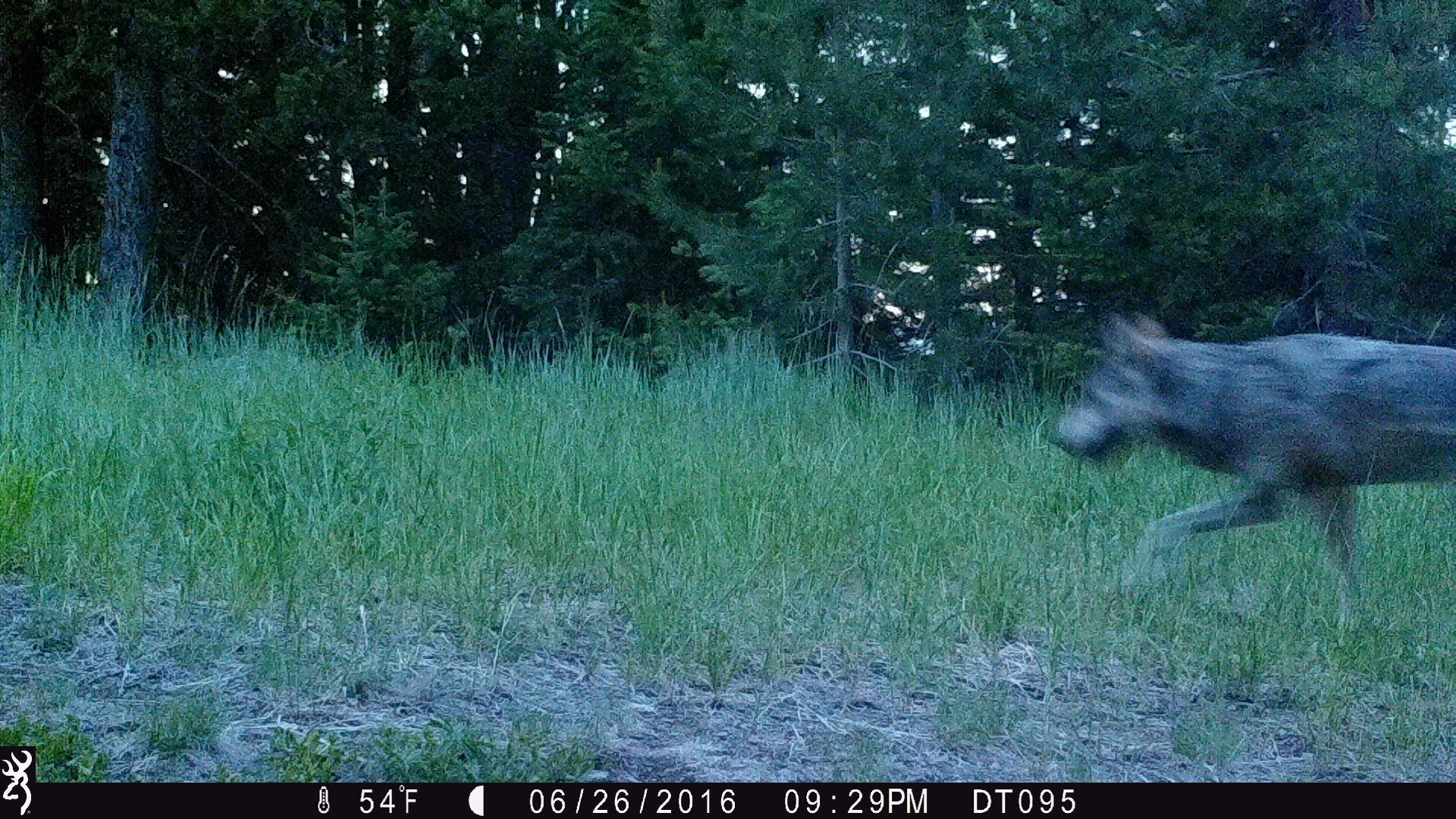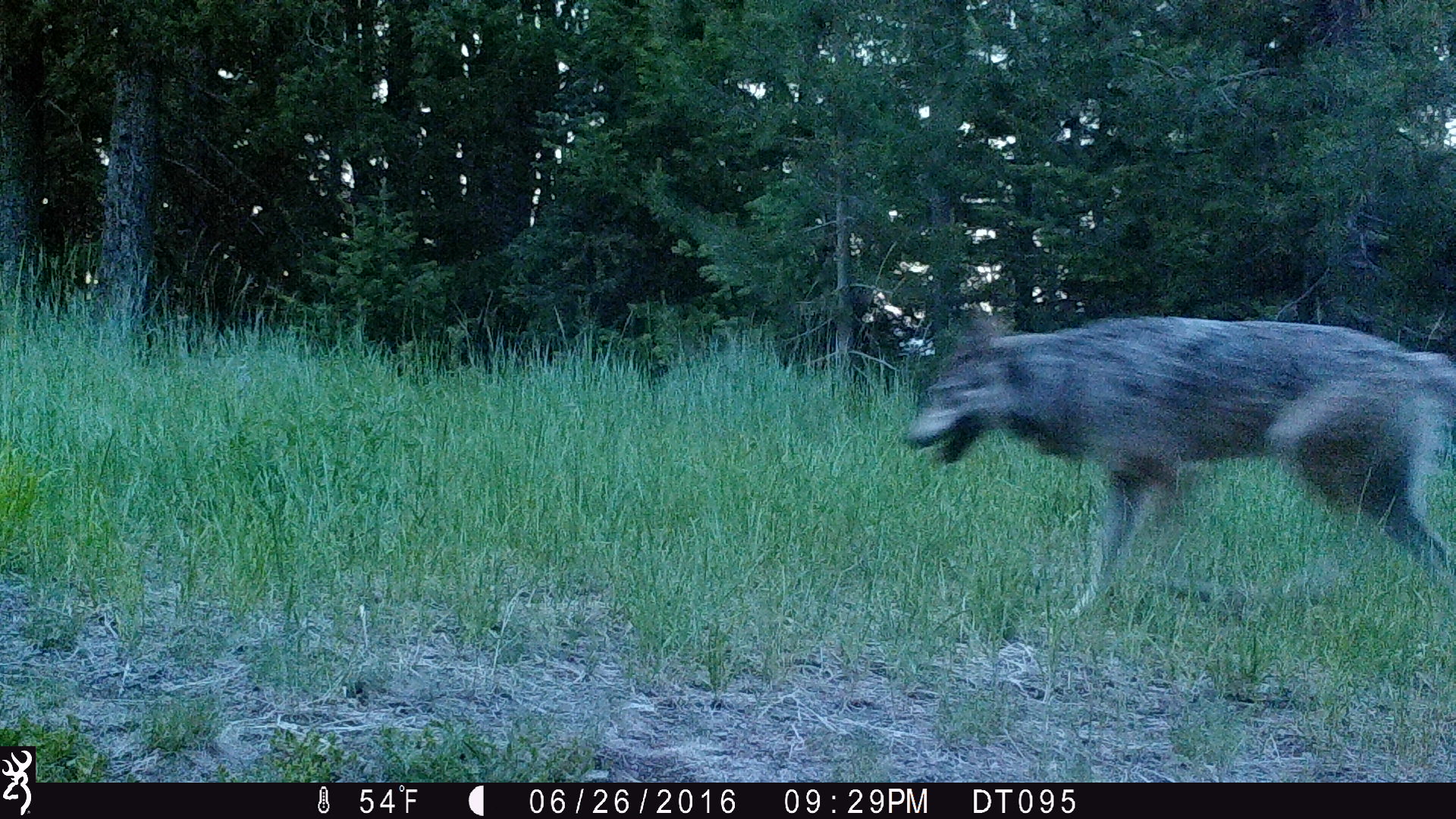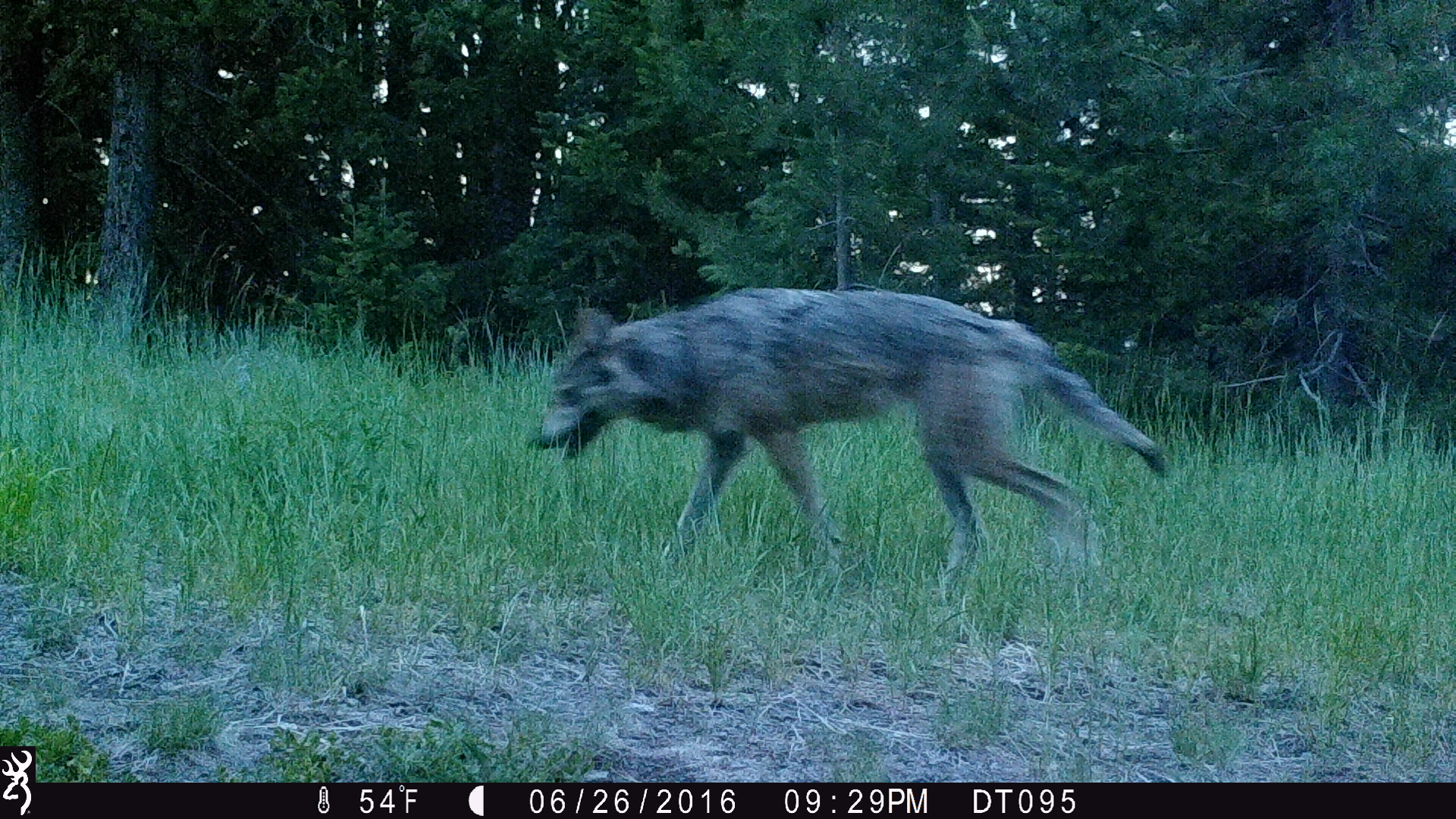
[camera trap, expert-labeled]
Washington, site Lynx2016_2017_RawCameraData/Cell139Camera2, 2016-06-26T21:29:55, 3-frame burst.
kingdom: Animalia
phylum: Chordata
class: Mammalia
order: Carnivora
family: Canidae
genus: Canis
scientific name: Canis lupus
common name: gray wolf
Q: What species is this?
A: Canis lupus (gray wolf).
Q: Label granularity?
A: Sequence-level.